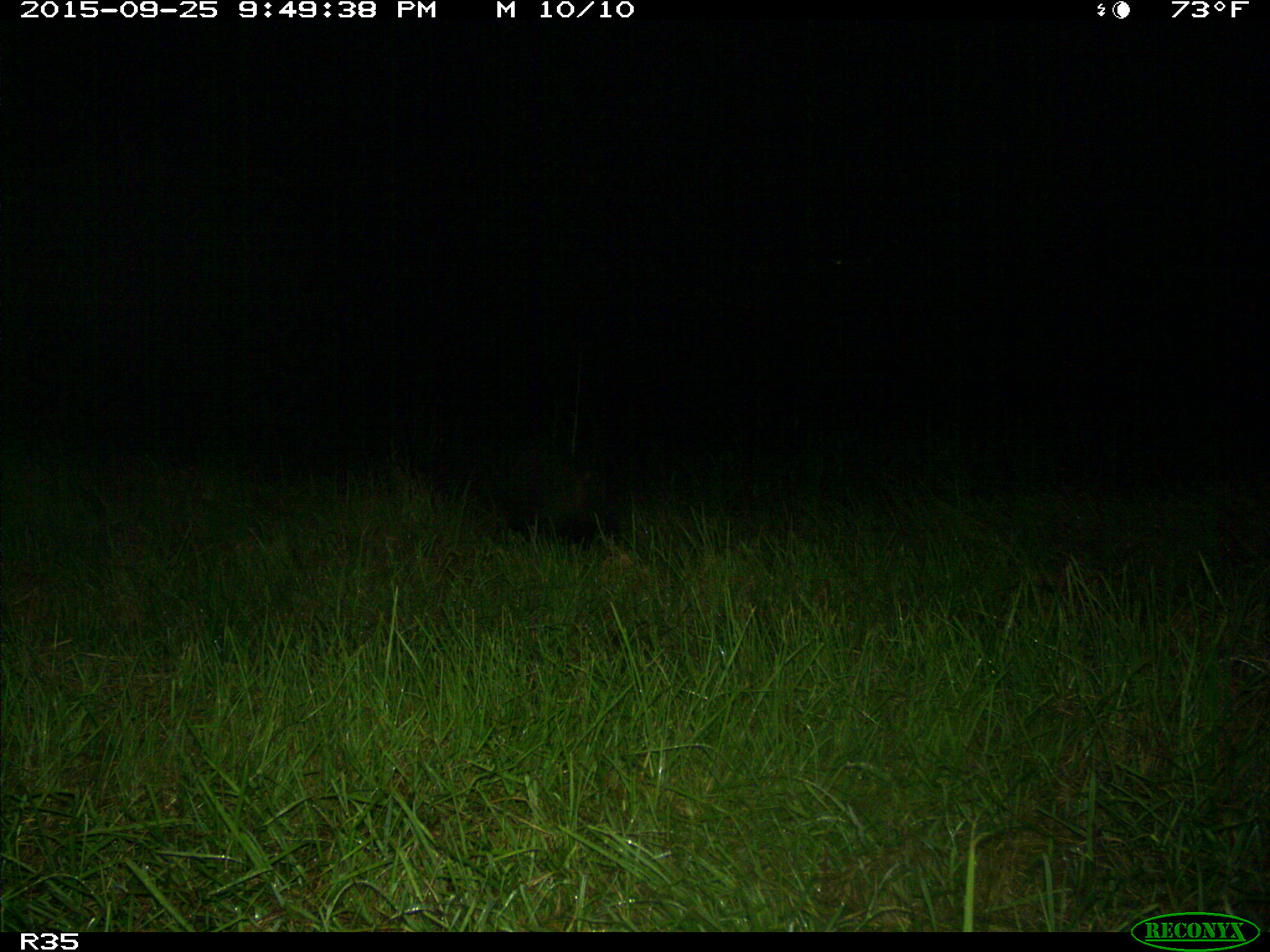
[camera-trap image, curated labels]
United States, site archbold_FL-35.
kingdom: Animalia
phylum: Chordata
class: Mammalia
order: Artiodactyla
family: Suidae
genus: Sus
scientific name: Sus scrofa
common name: wild boar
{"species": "Sus scrofa (wild boar)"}